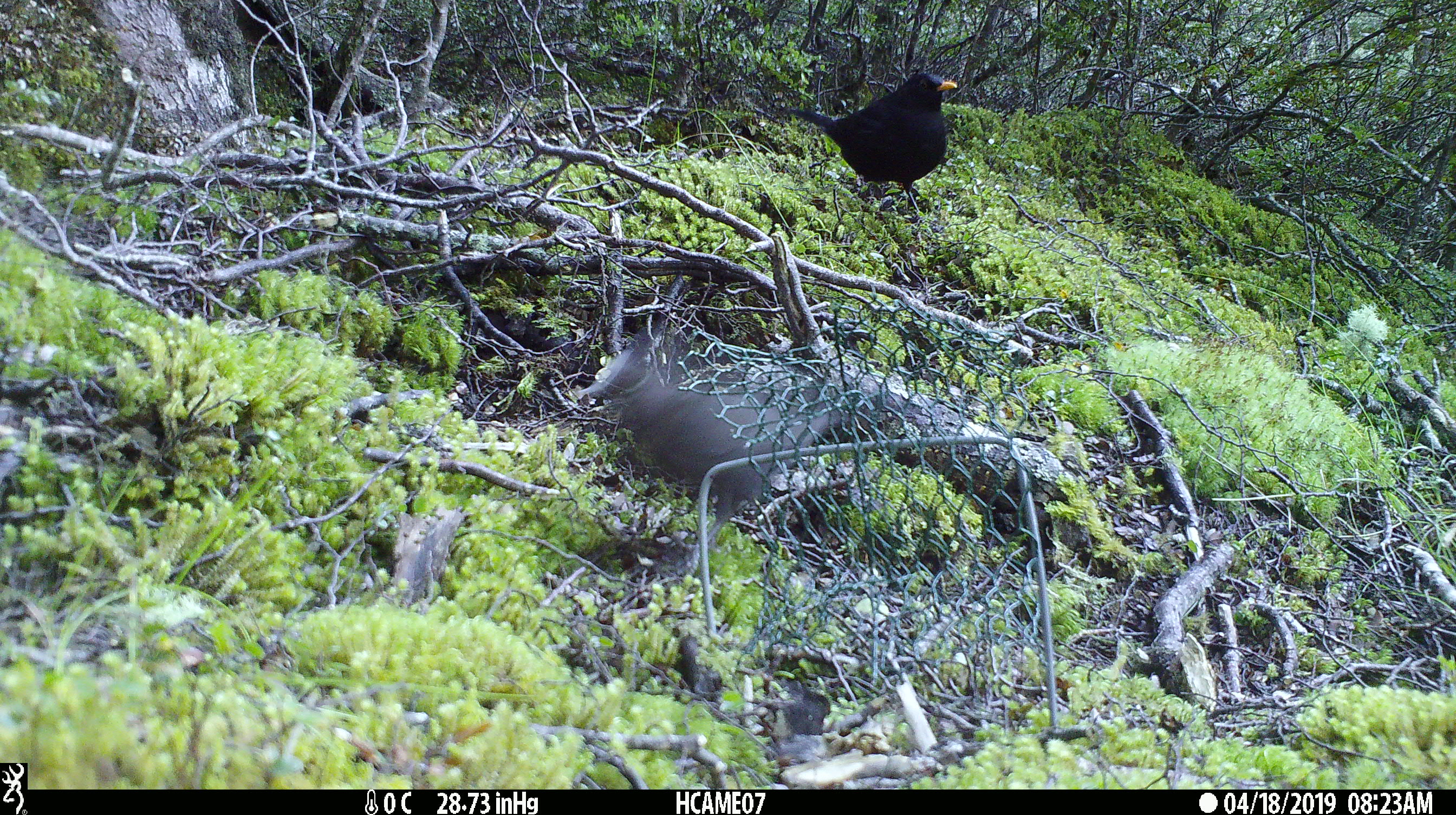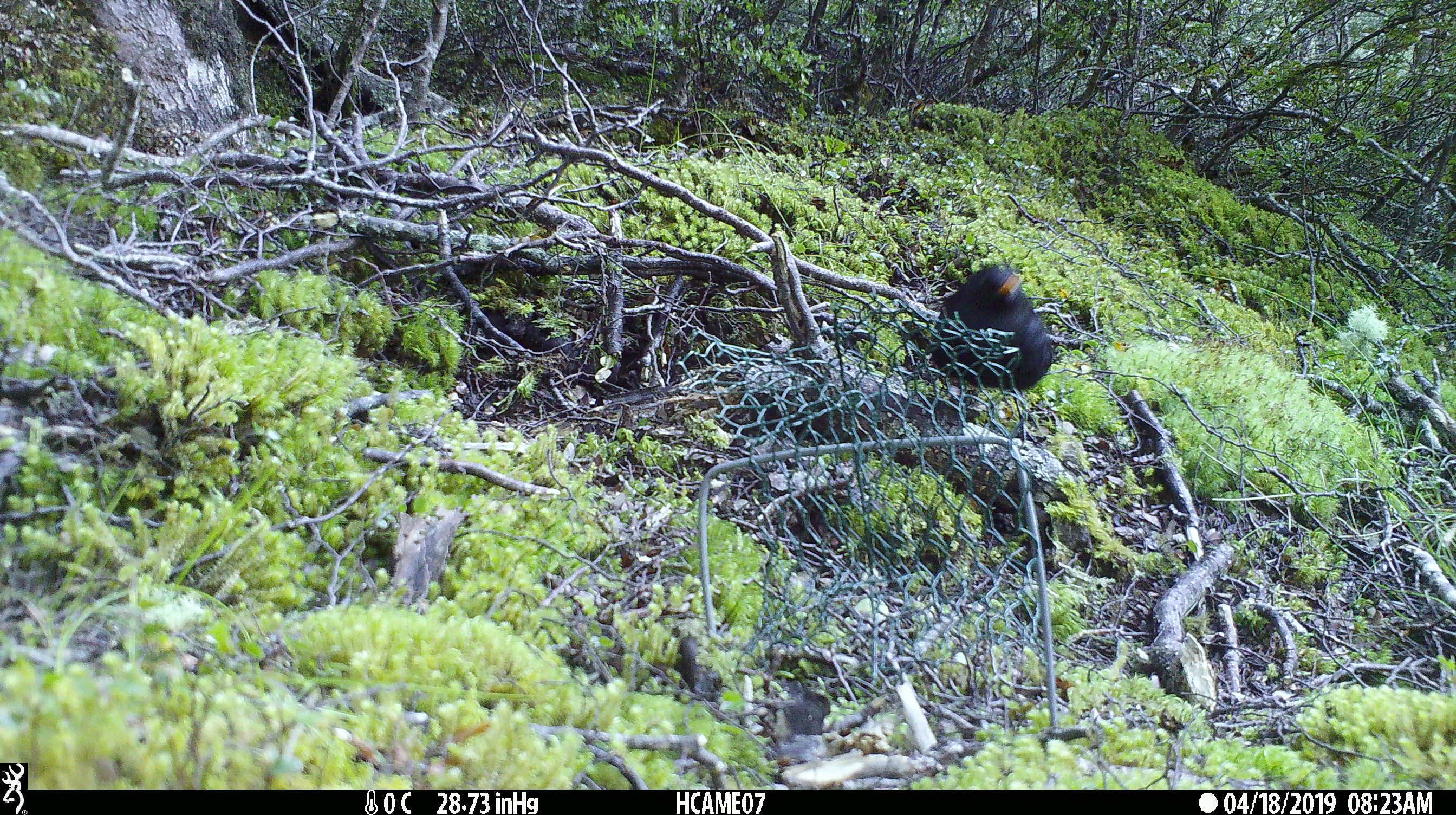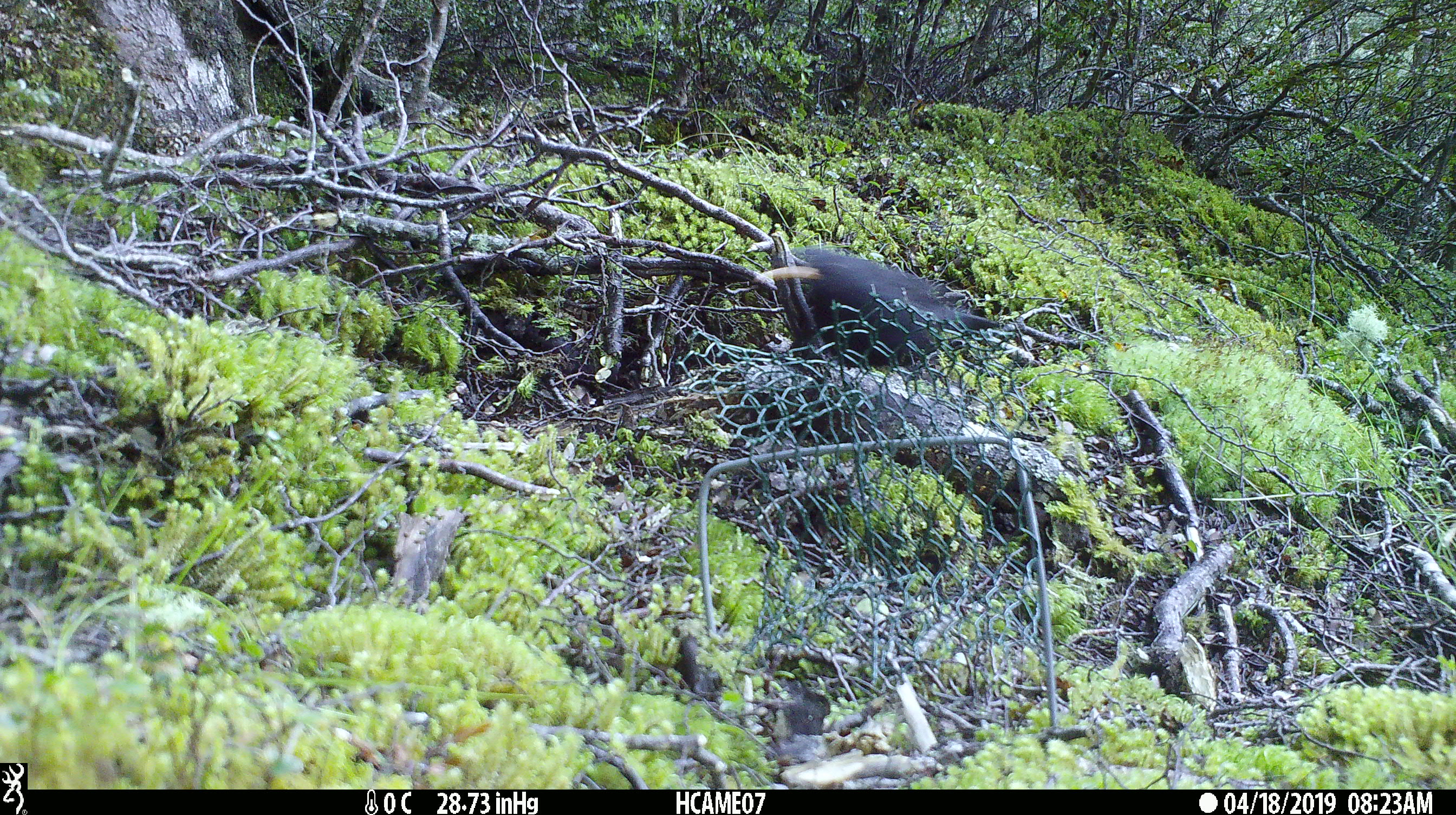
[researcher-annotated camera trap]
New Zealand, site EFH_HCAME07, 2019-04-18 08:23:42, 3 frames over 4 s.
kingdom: Animalia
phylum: Chordata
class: Aves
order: Passeriformes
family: Turdidae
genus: Turdus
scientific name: Turdus merula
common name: eurasian blackbird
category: blackbird